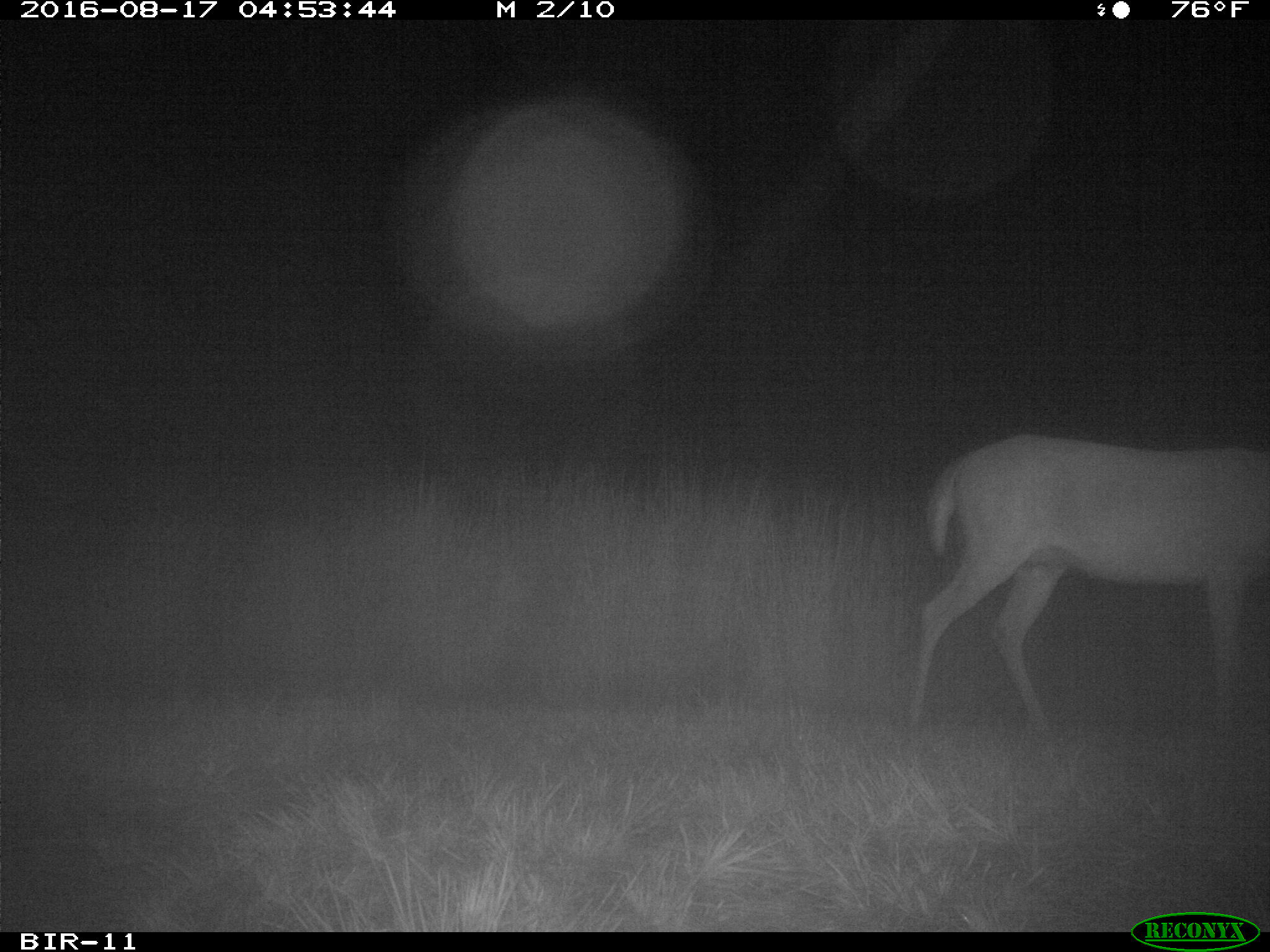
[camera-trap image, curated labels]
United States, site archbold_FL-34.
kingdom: Animalia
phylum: Chordata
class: Mammalia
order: Artiodactyla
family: Cervidae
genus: Odocoileus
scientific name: Odocoileus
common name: deer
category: unidentified deer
Unidentified deer (deer) (Odocoileus).